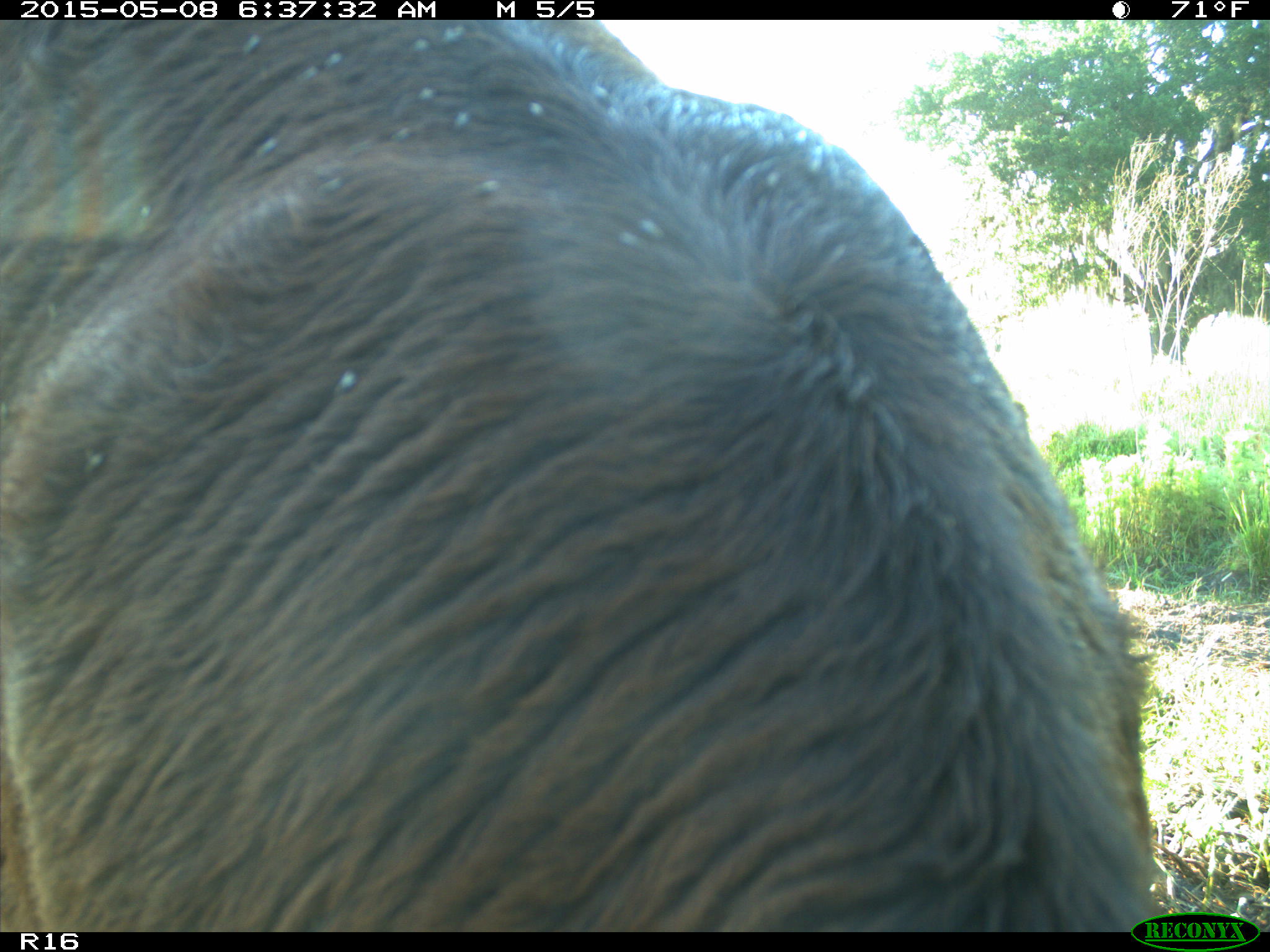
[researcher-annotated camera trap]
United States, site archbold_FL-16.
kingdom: Animalia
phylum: Chordata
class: Mammalia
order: Artiodactyla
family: Bovidae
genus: Bos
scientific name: Bos taurus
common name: domestic cow